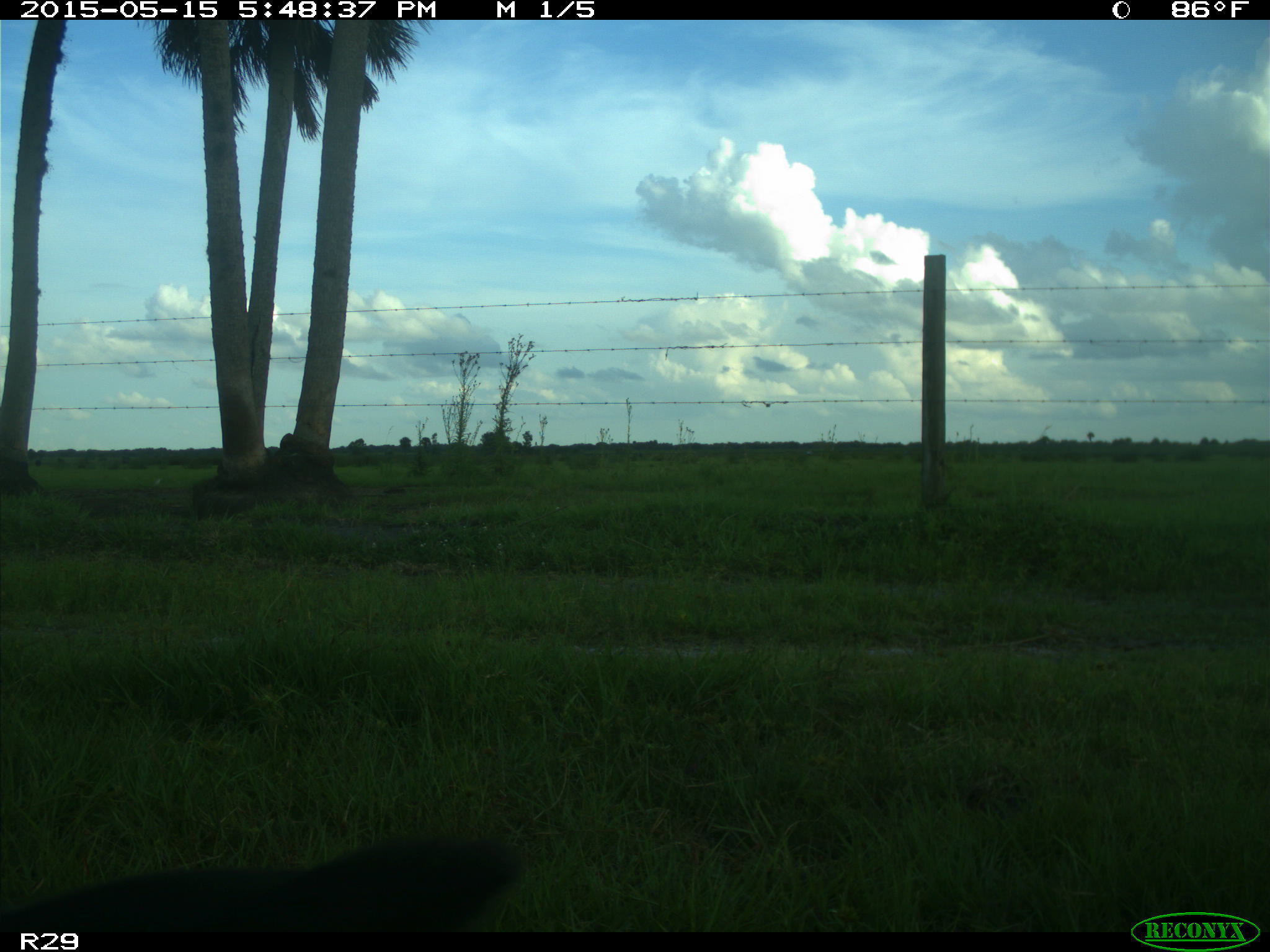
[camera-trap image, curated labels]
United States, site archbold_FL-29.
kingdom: Animalia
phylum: Chordata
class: Mammalia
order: Artiodactyla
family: Bovidae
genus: Bos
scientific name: Bos taurus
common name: domestic cow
Bos taurus (domestic cow).